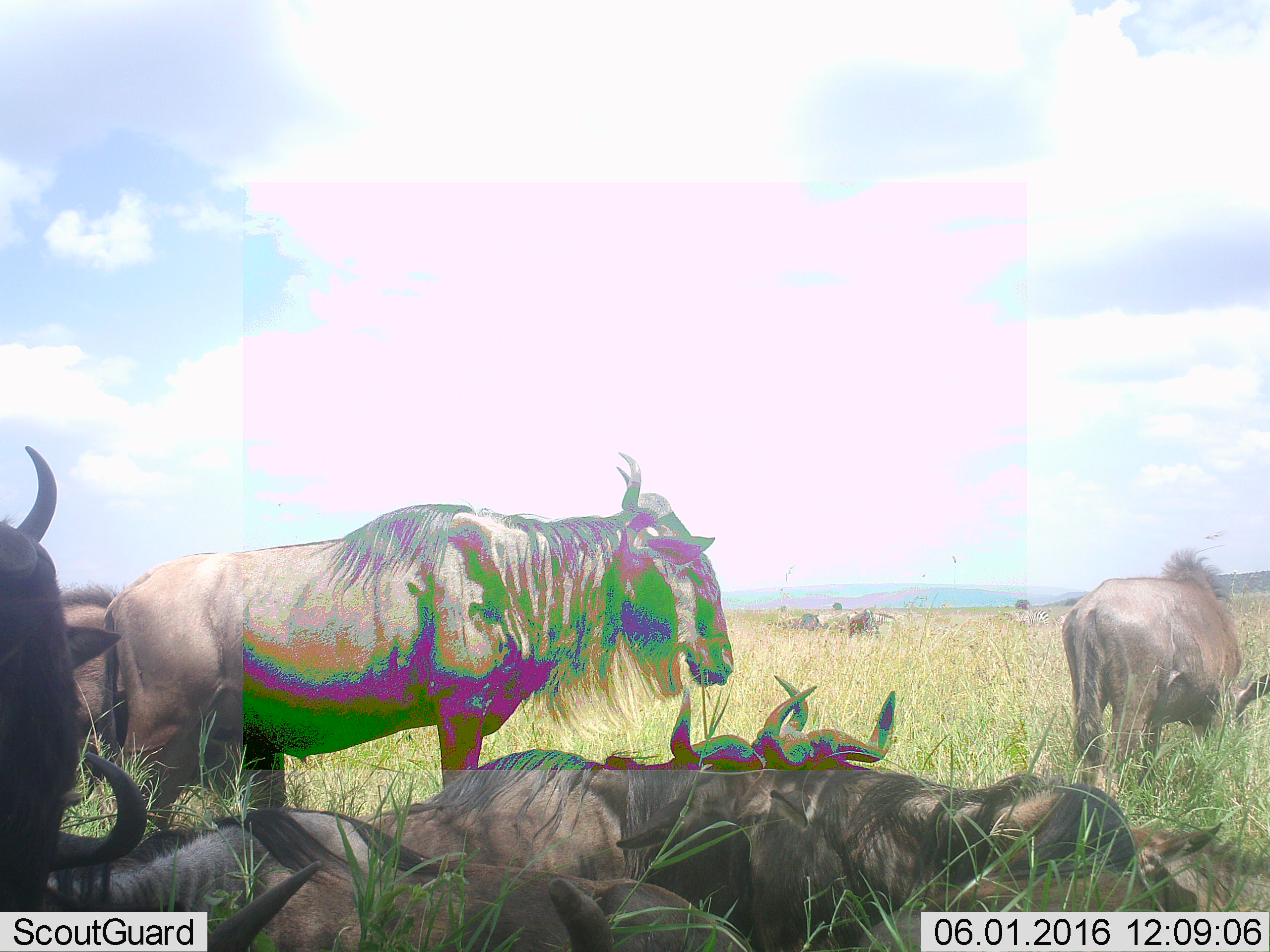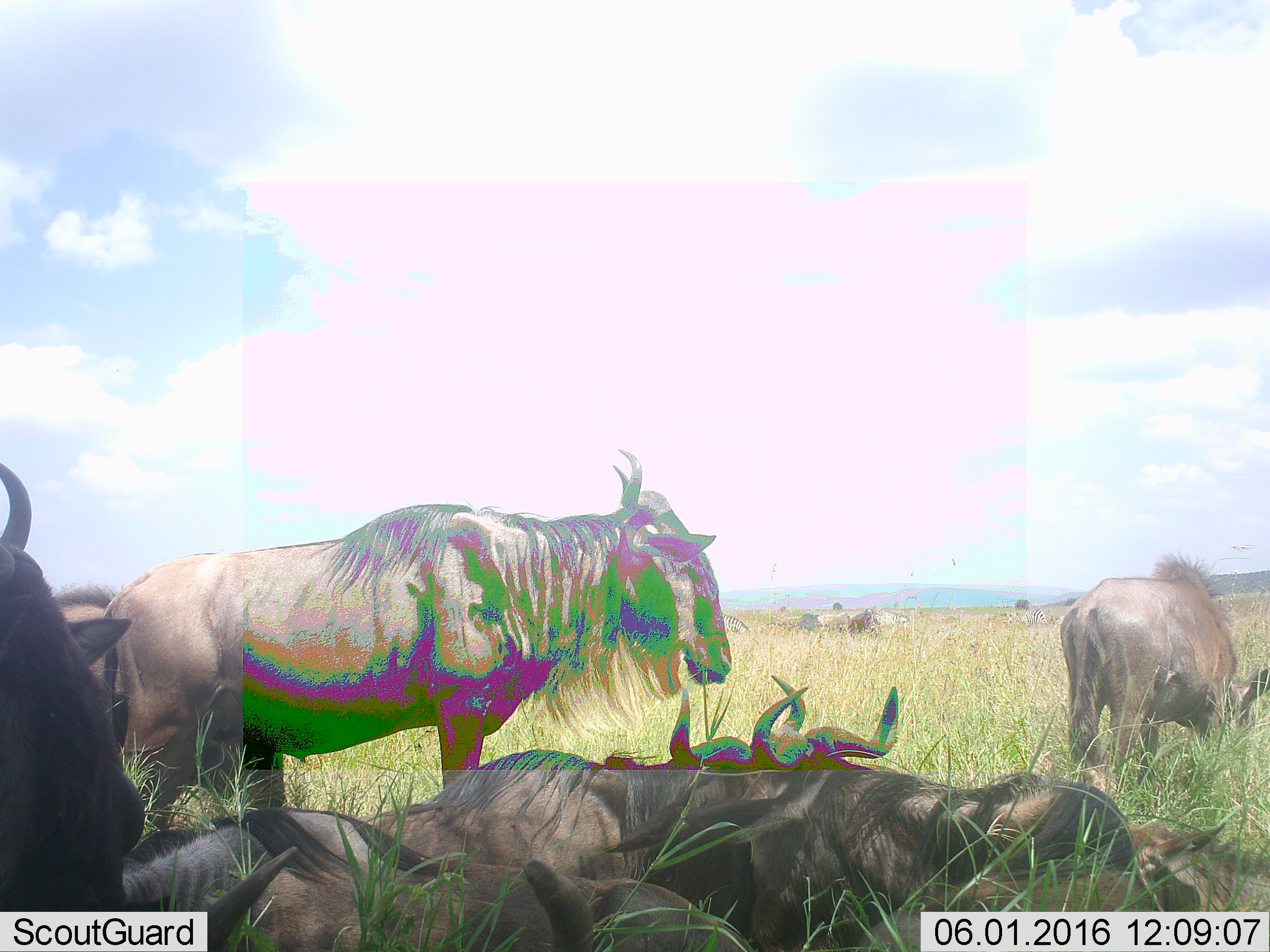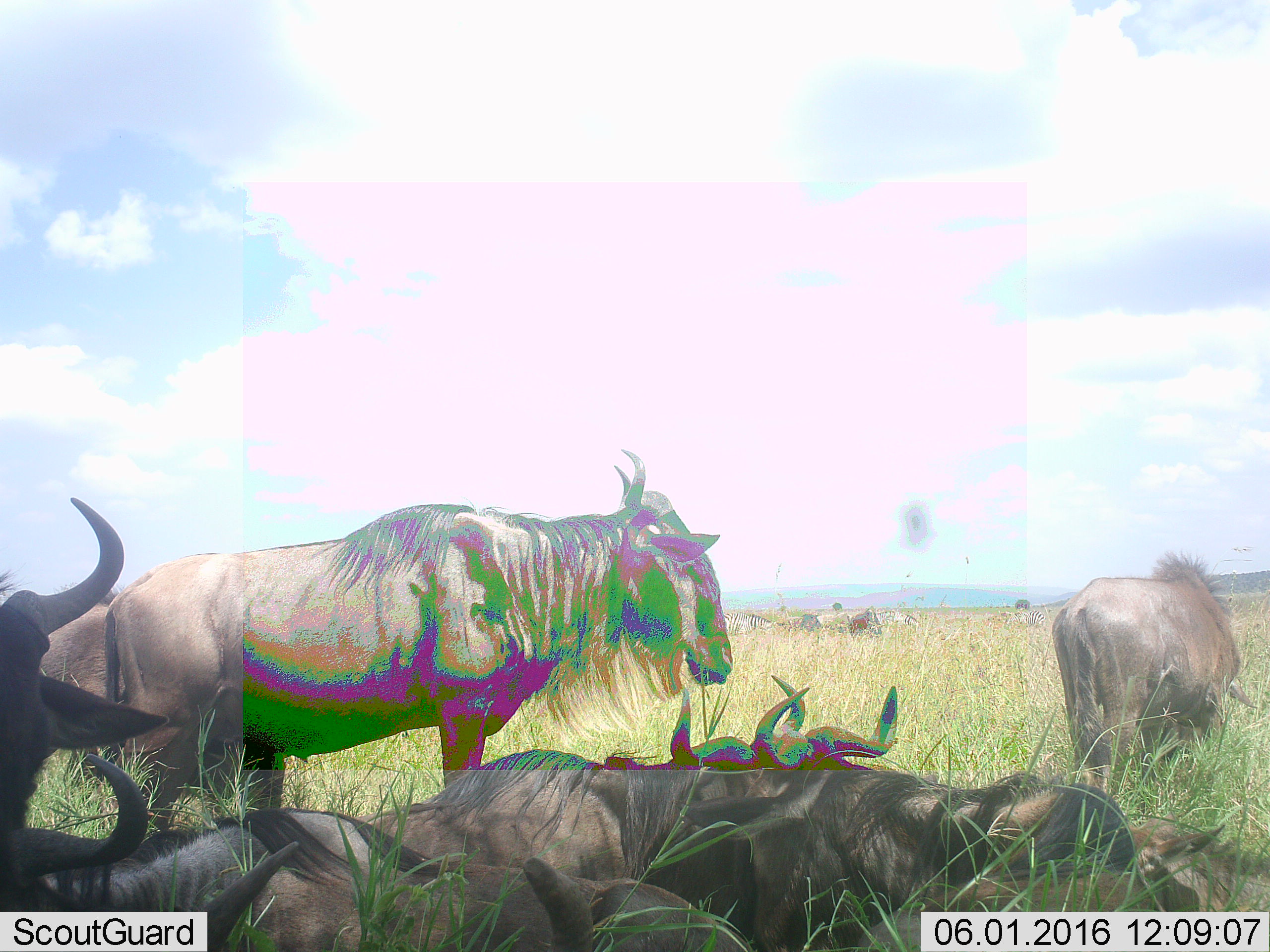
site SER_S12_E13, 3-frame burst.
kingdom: Animalia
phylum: Chordata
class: Mammalia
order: Artiodactyla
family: Bovidae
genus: Connochaetes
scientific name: Connochaetes taurinus taurinus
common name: blue wildebeest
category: wildebeestblue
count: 8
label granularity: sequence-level